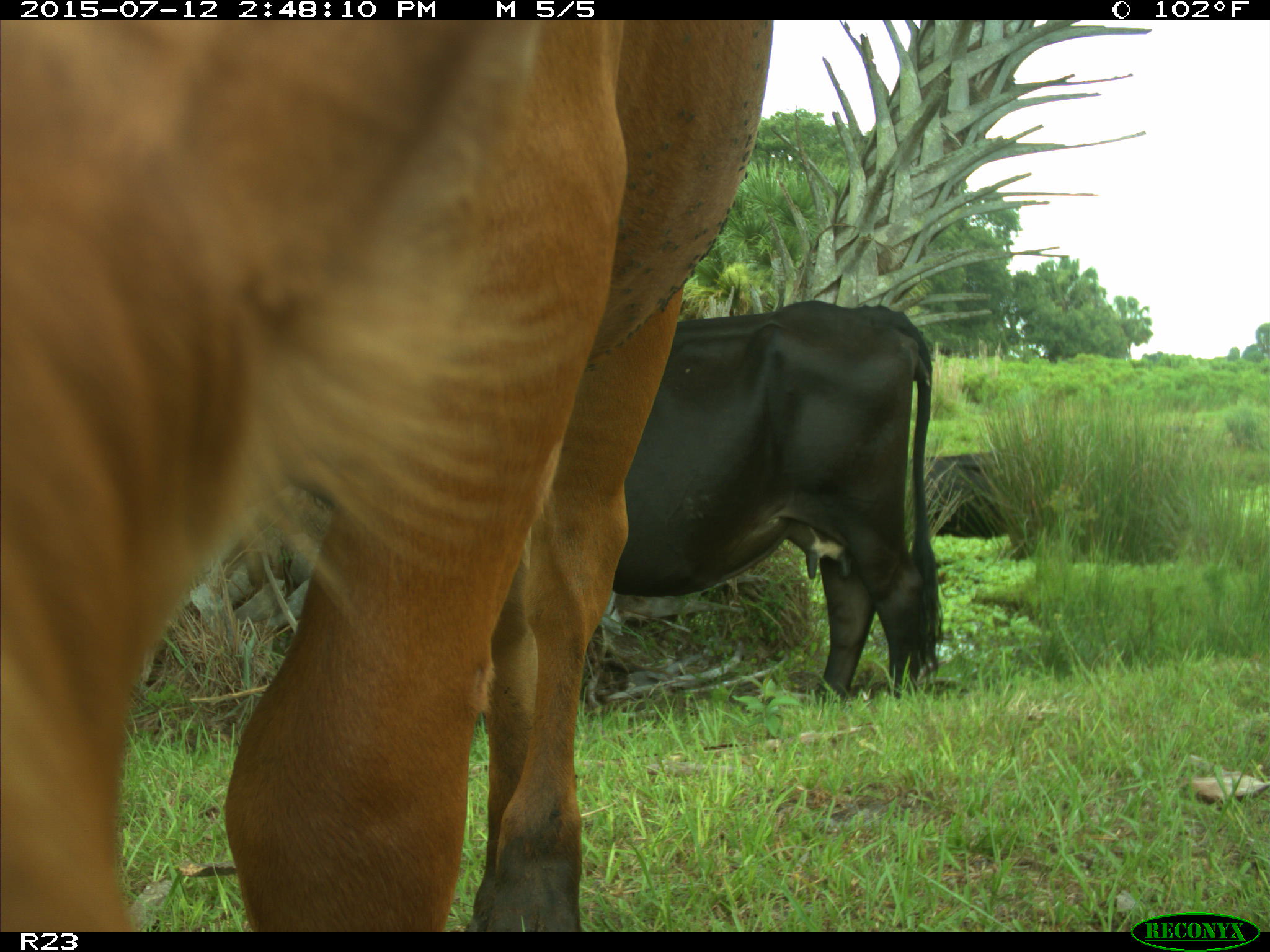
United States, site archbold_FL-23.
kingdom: Animalia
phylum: Chordata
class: Mammalia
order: Artiodactyla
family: Bovidae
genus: Bos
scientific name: Bos taurus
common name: domestic cow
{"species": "Bos taurus (domestic cow)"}